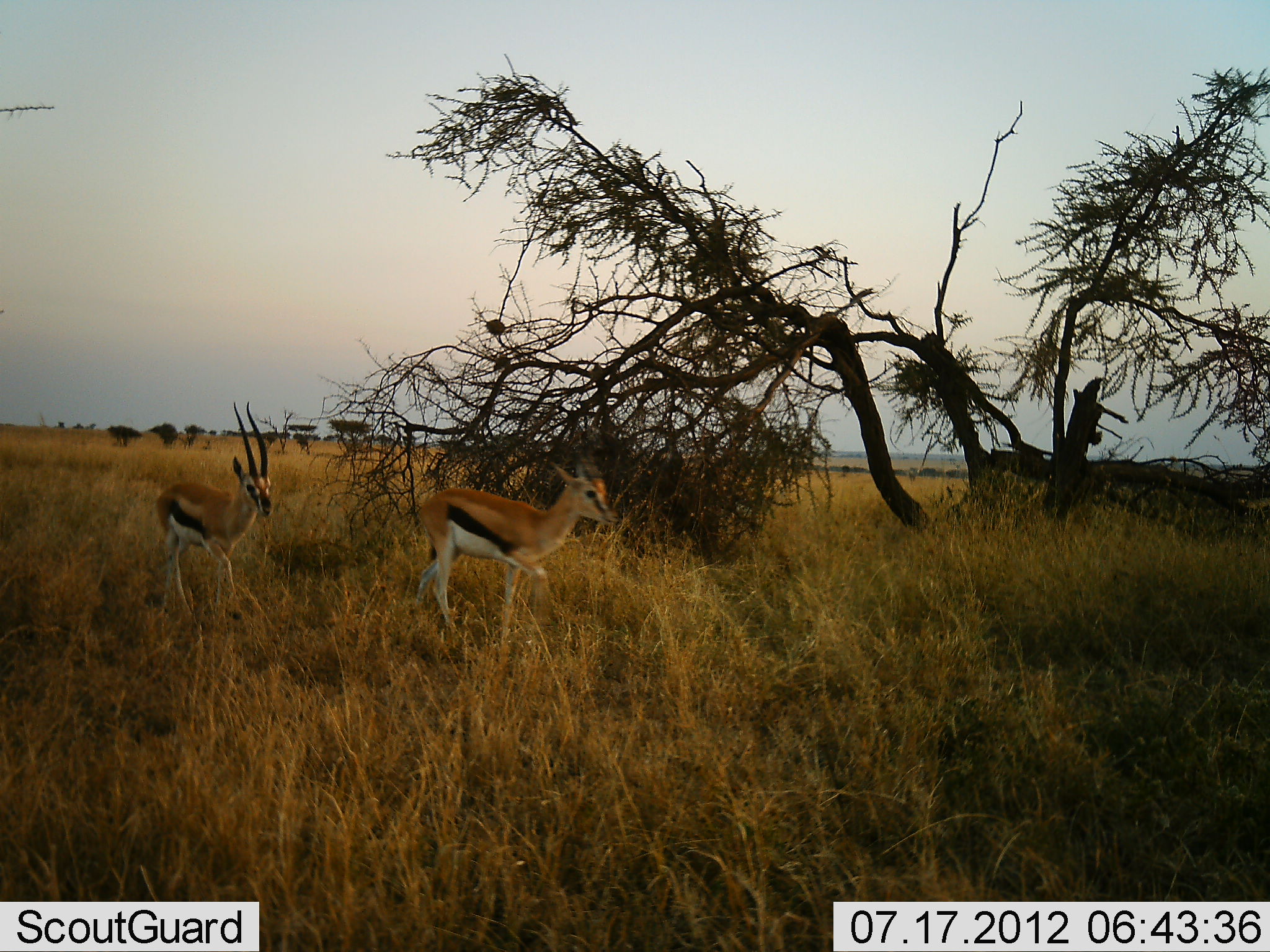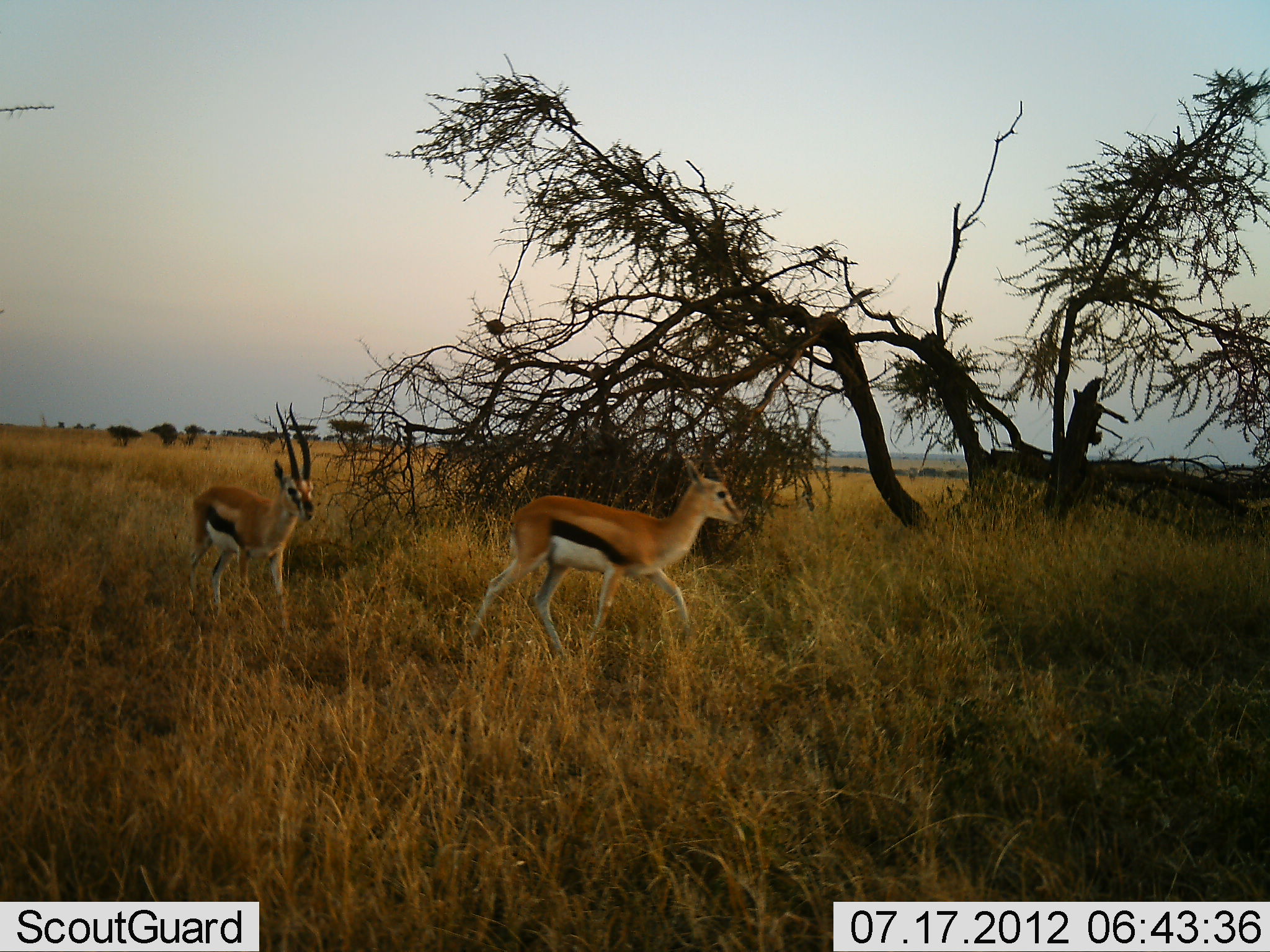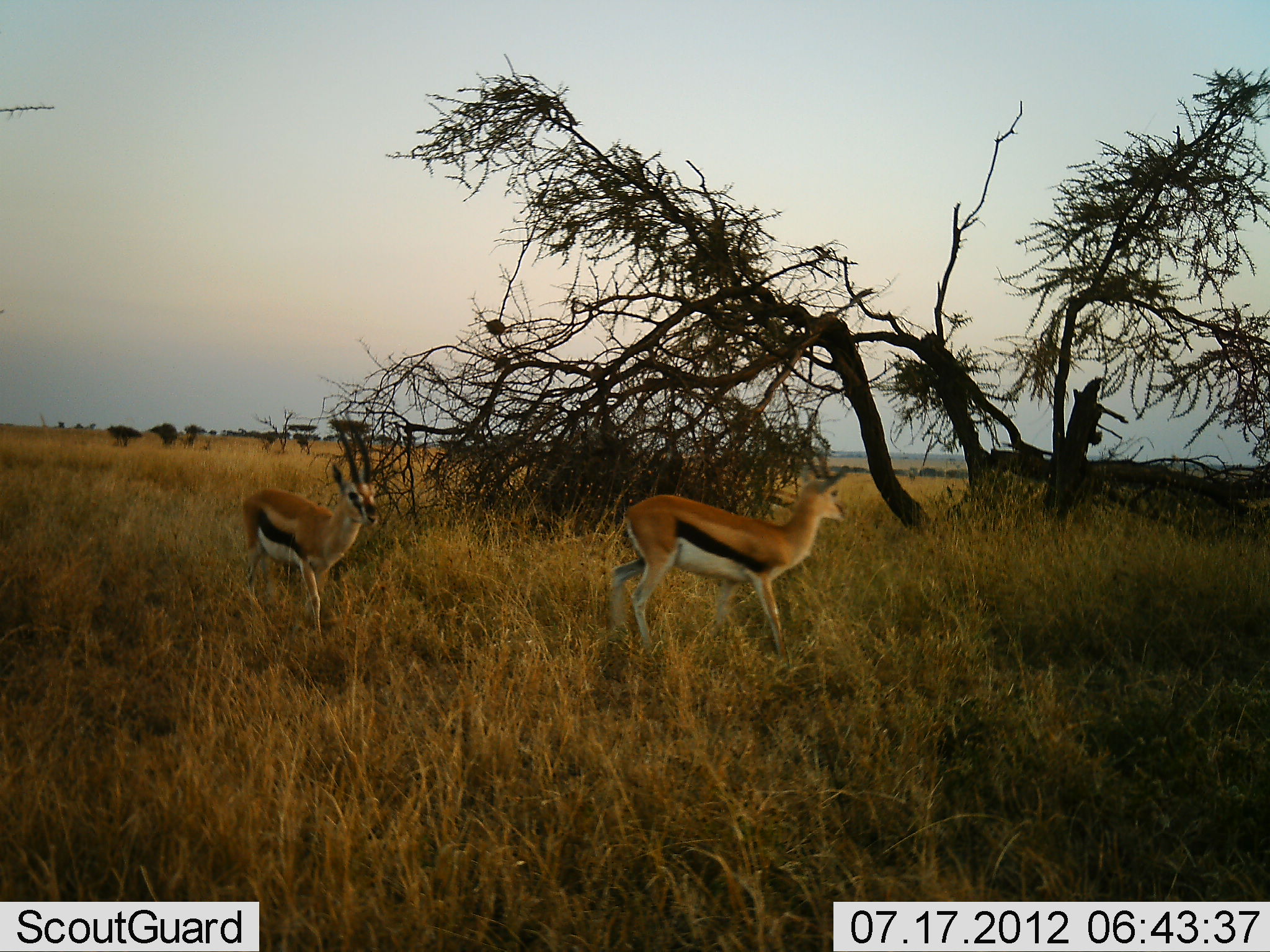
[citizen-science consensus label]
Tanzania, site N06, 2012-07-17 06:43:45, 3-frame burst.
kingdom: Animalia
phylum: Chordata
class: Mammalia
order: Artiodactyla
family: Bovidae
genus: Eudorcas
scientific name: Eudorcas thomsonii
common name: thomson's gazelle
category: gazellethomsons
Gazellethomsons (thomson's gazelle) (Eudorcas thomsonii), count 2. Behavior (volunteer vote fractions): standing 0%, resting 0%, moving 100%, interacting 0%. Young present (vote fraction): 0%. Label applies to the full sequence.